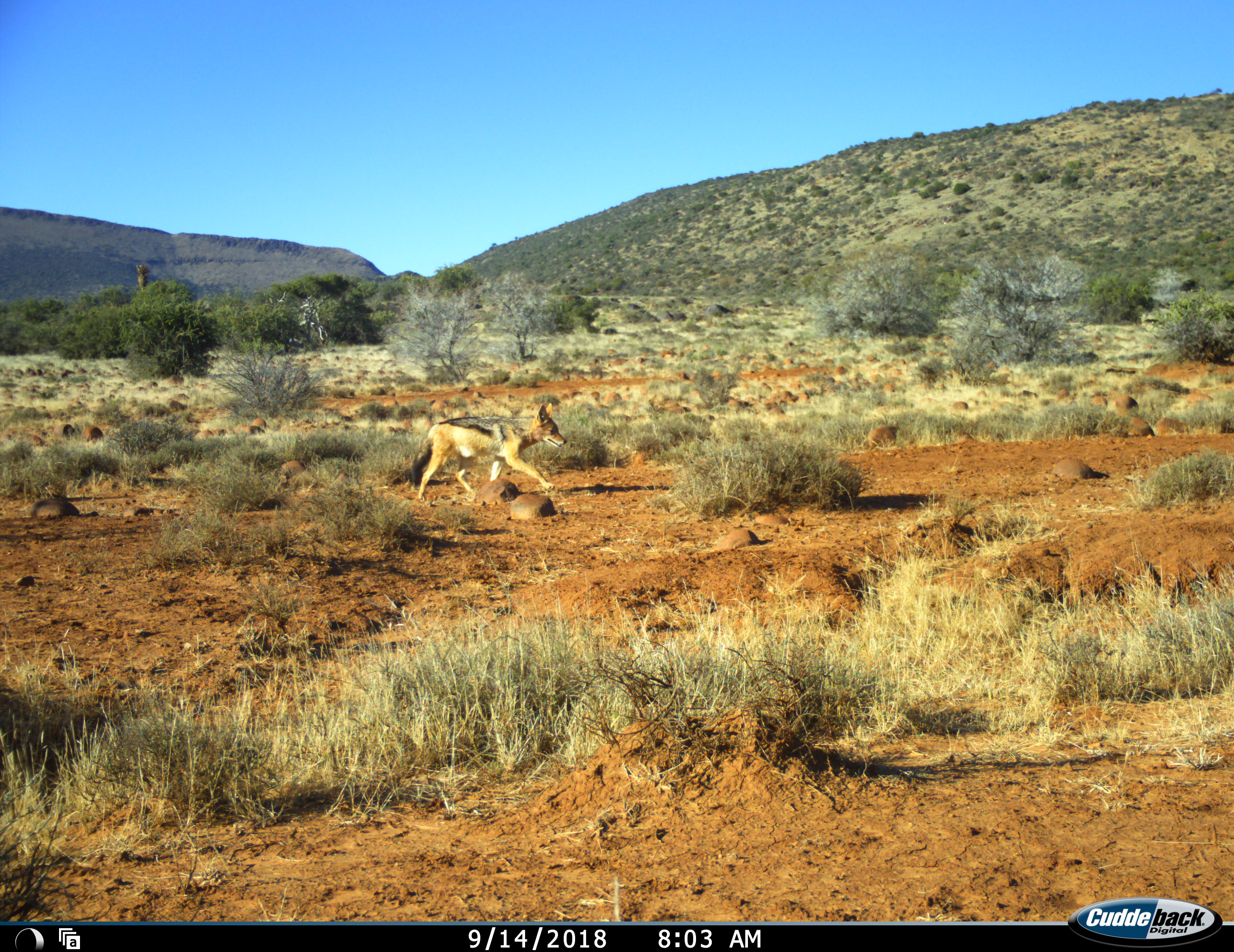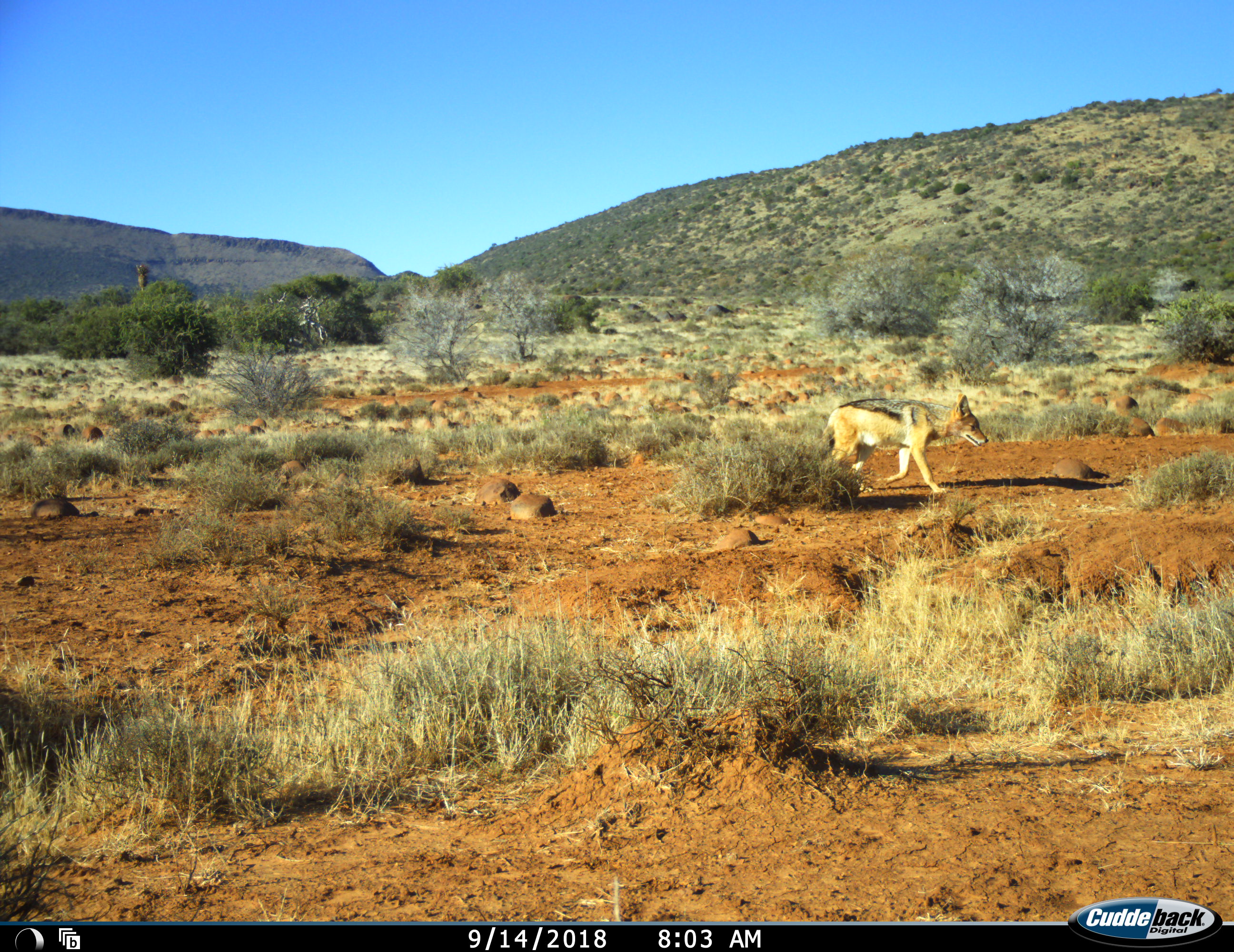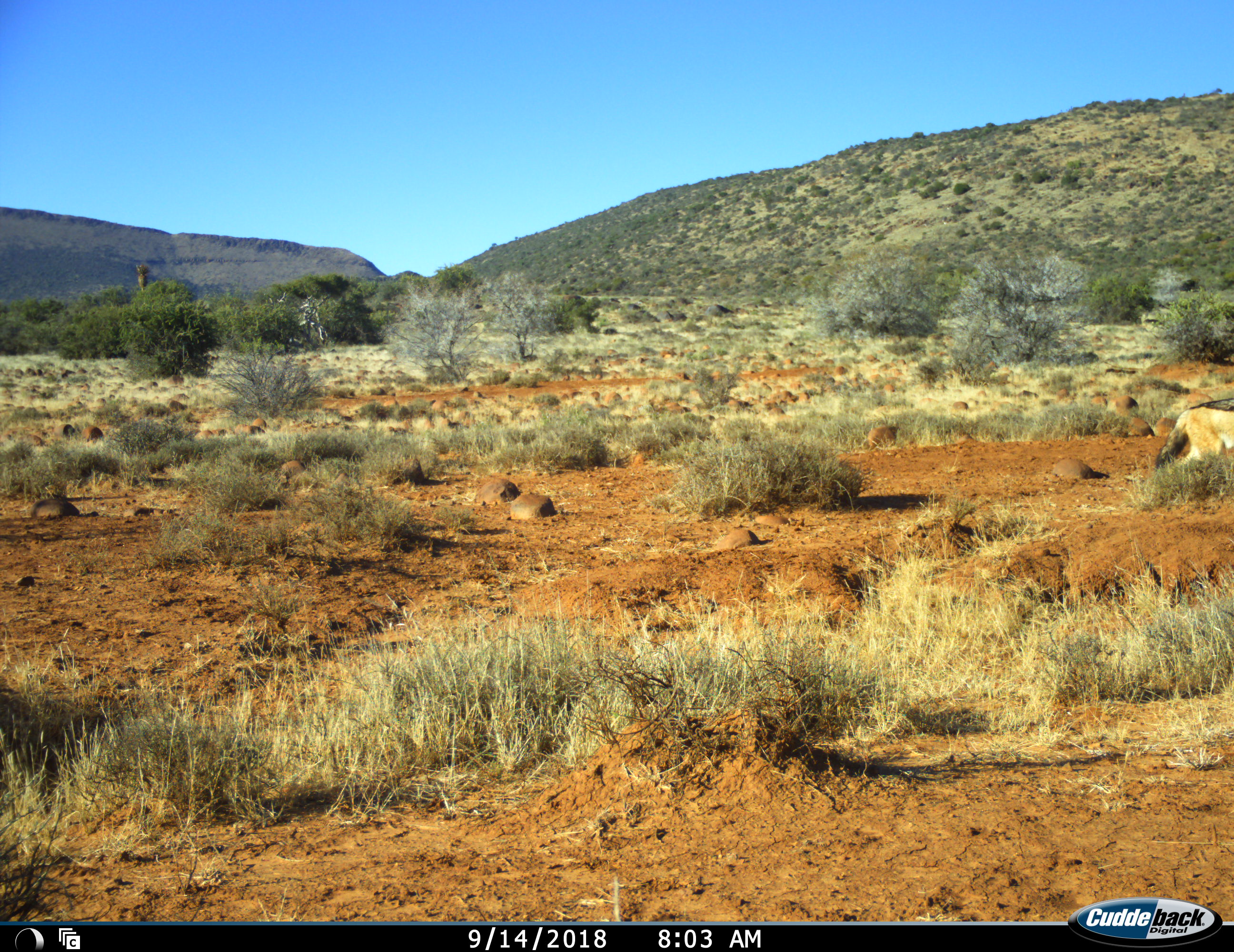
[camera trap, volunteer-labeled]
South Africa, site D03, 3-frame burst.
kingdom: Animalia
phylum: Chordata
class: Mammalia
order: Carnivora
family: Canidae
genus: Lupulella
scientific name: Lupulella mesomelas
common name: black-backed jackal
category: jackalblackbacked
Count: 1.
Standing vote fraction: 0%.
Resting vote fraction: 0%.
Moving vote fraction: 100%.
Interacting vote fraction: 0%.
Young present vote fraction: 0%.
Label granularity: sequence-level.